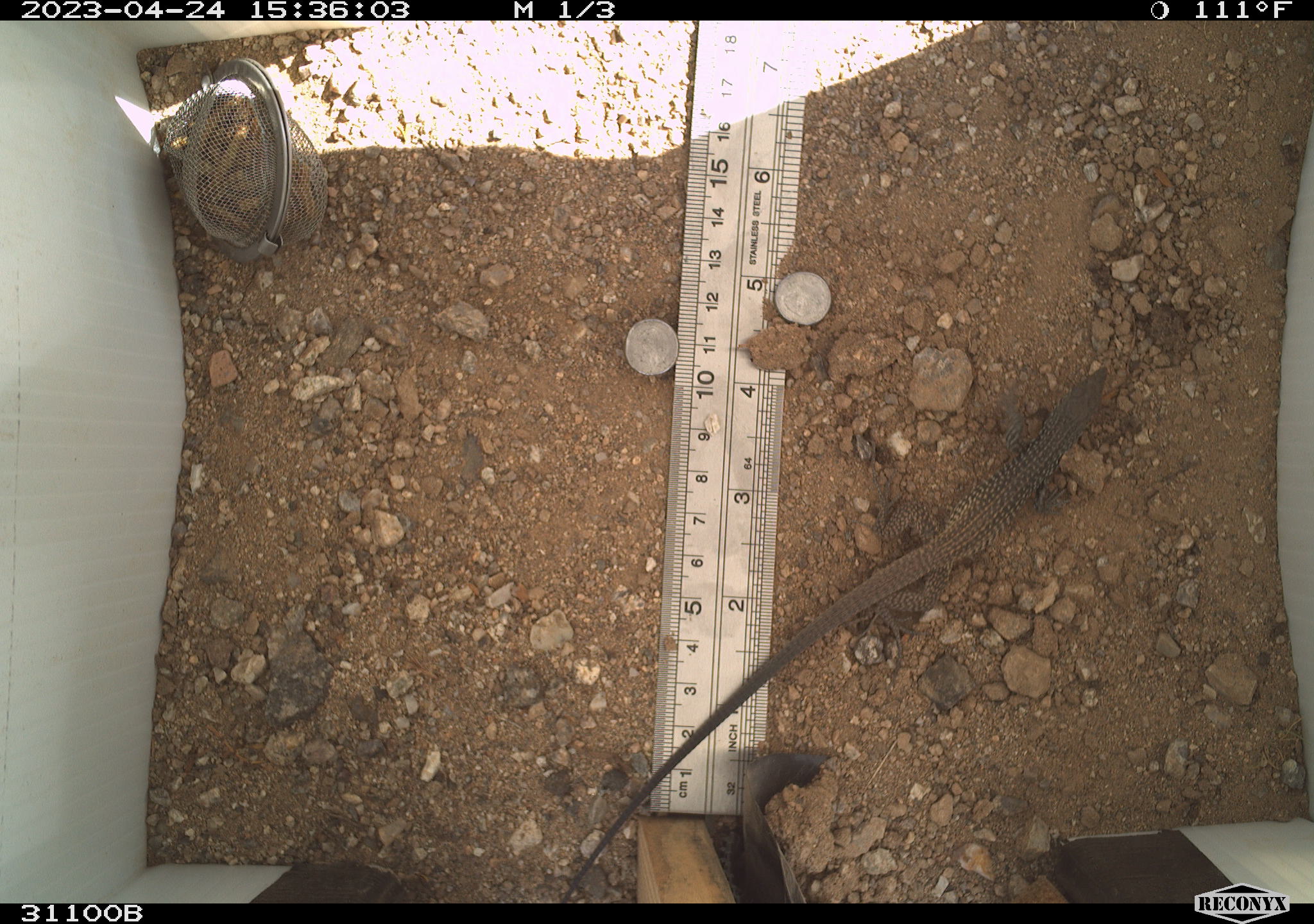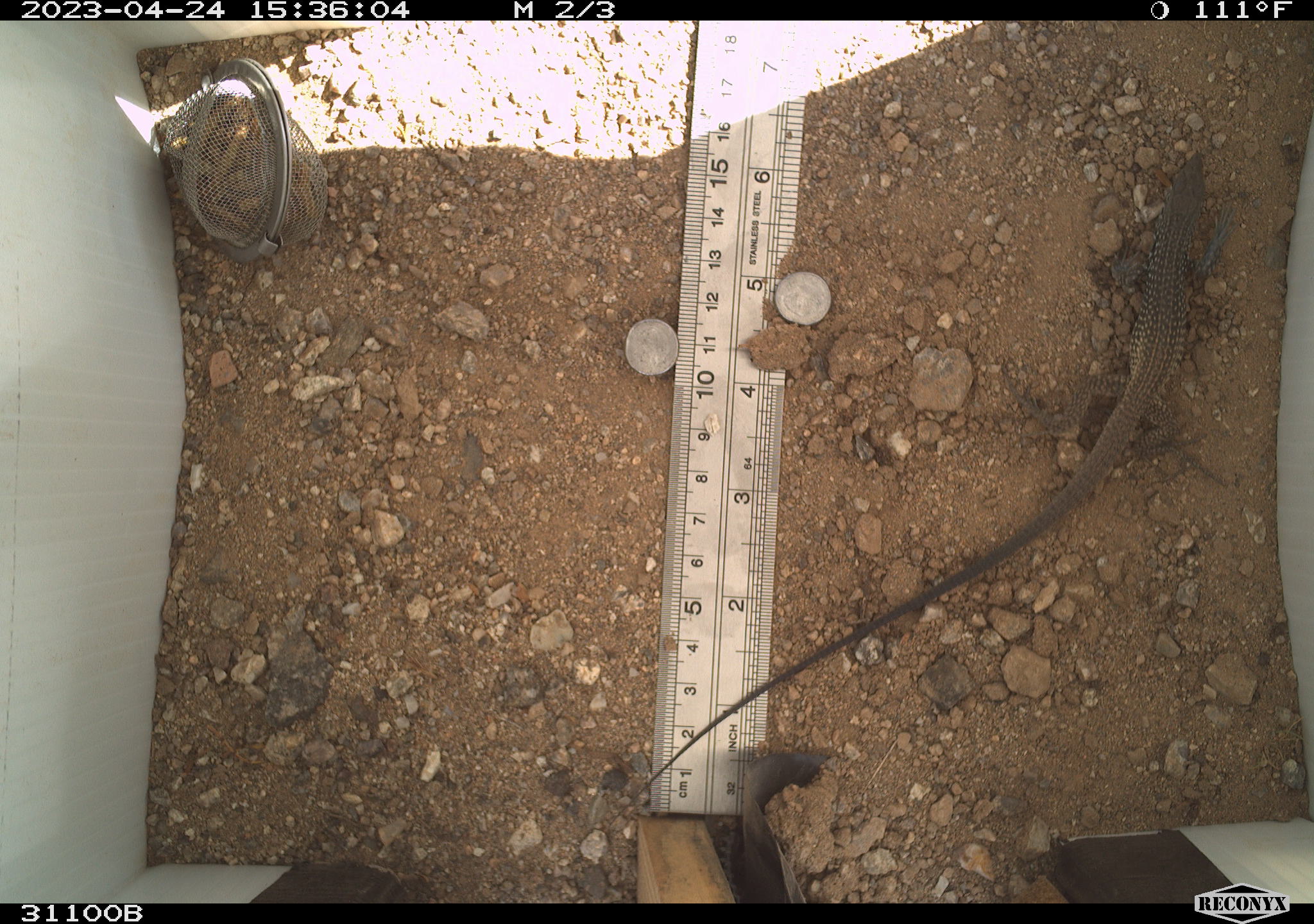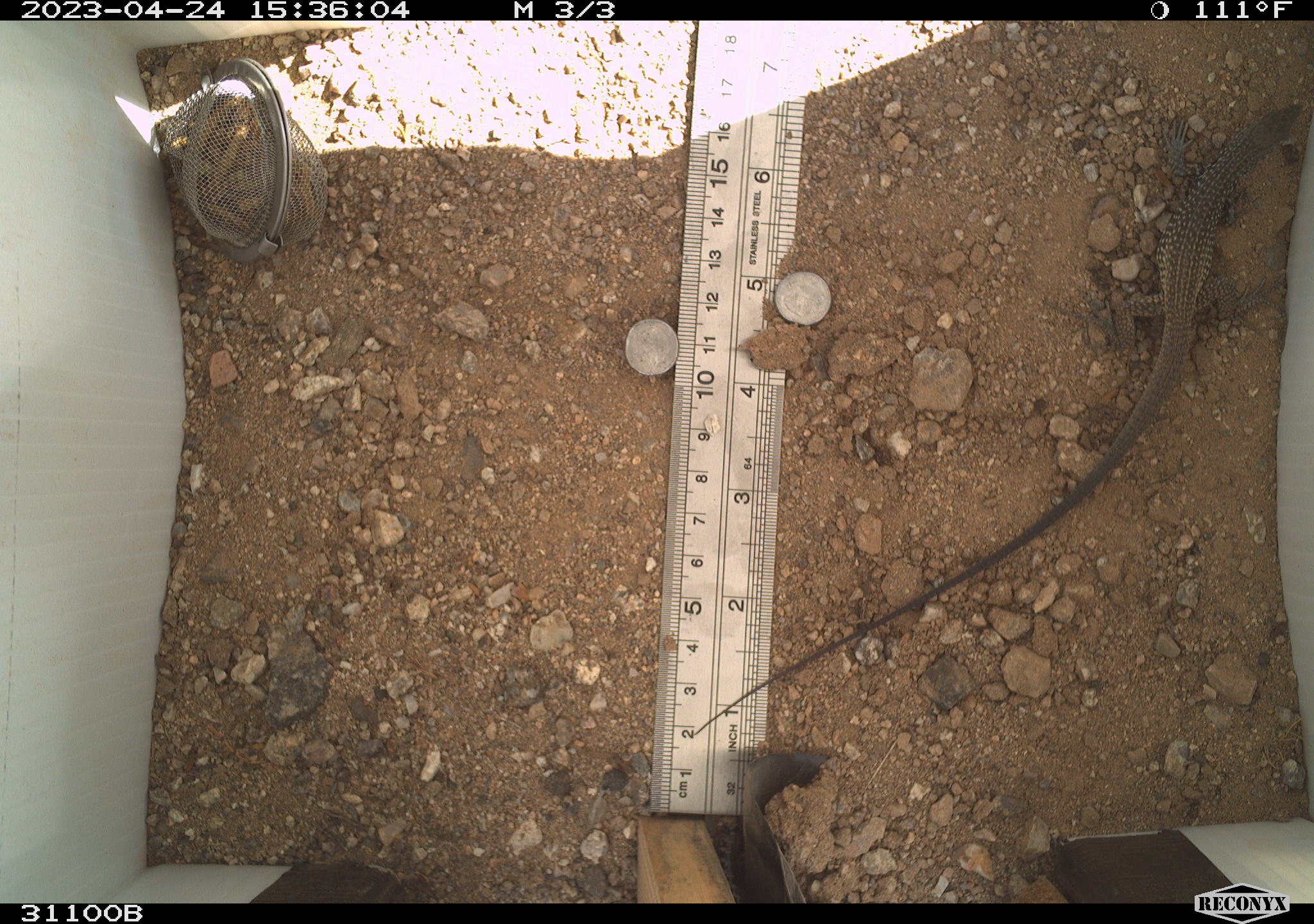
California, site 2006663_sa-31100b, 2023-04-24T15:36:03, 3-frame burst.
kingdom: Animalia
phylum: Chordata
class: Reptilia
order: Squamata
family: Teiidae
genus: Aspidoscelis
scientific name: Aspidoscelis tigris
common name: western whiptail